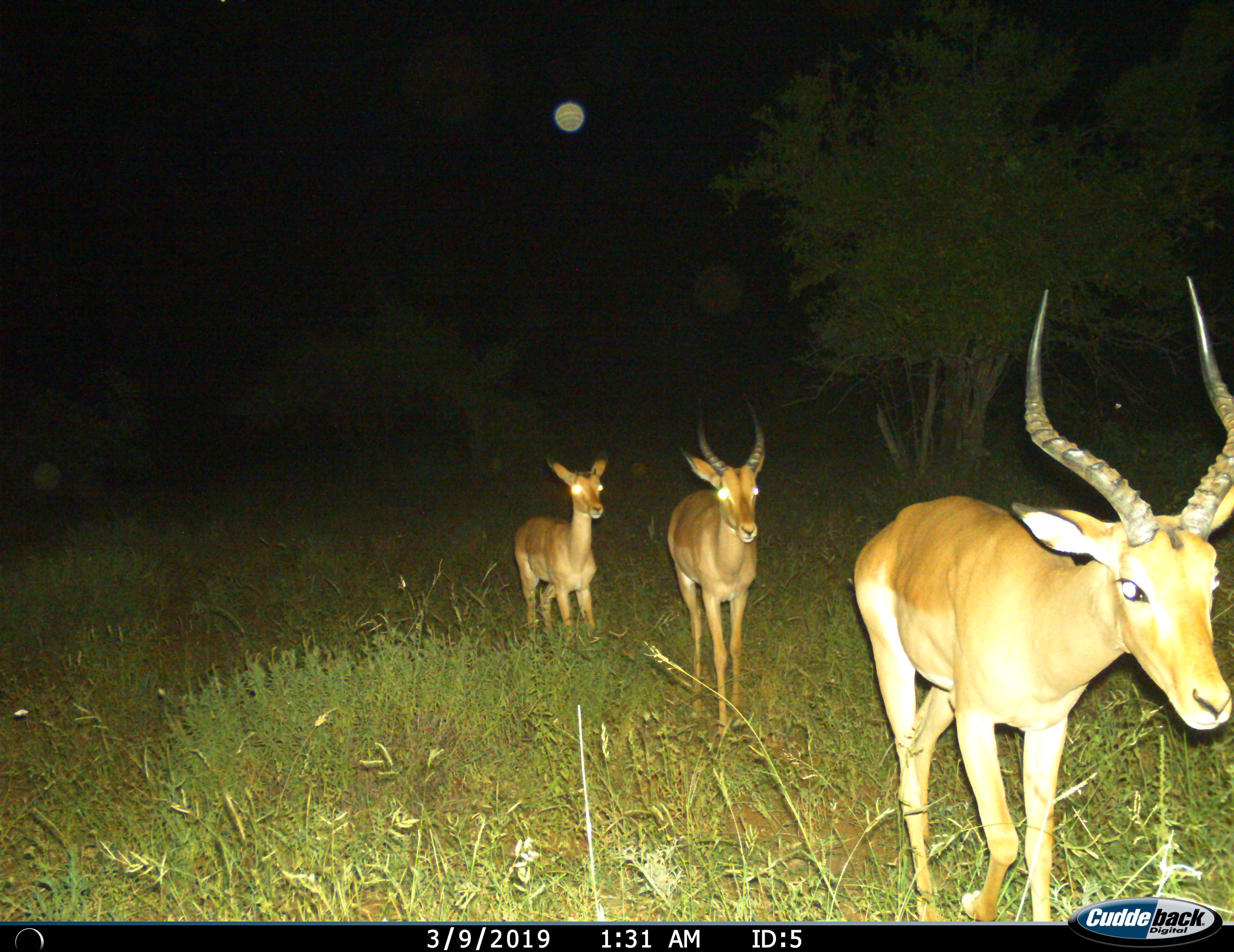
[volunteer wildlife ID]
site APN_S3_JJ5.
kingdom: Animalia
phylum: Chordata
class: Mammalia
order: Artiodactyla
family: Bovidae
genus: Aepyceros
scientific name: Aepyceros melampus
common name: impala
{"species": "impala (Aepyceros melampus)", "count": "3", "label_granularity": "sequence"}